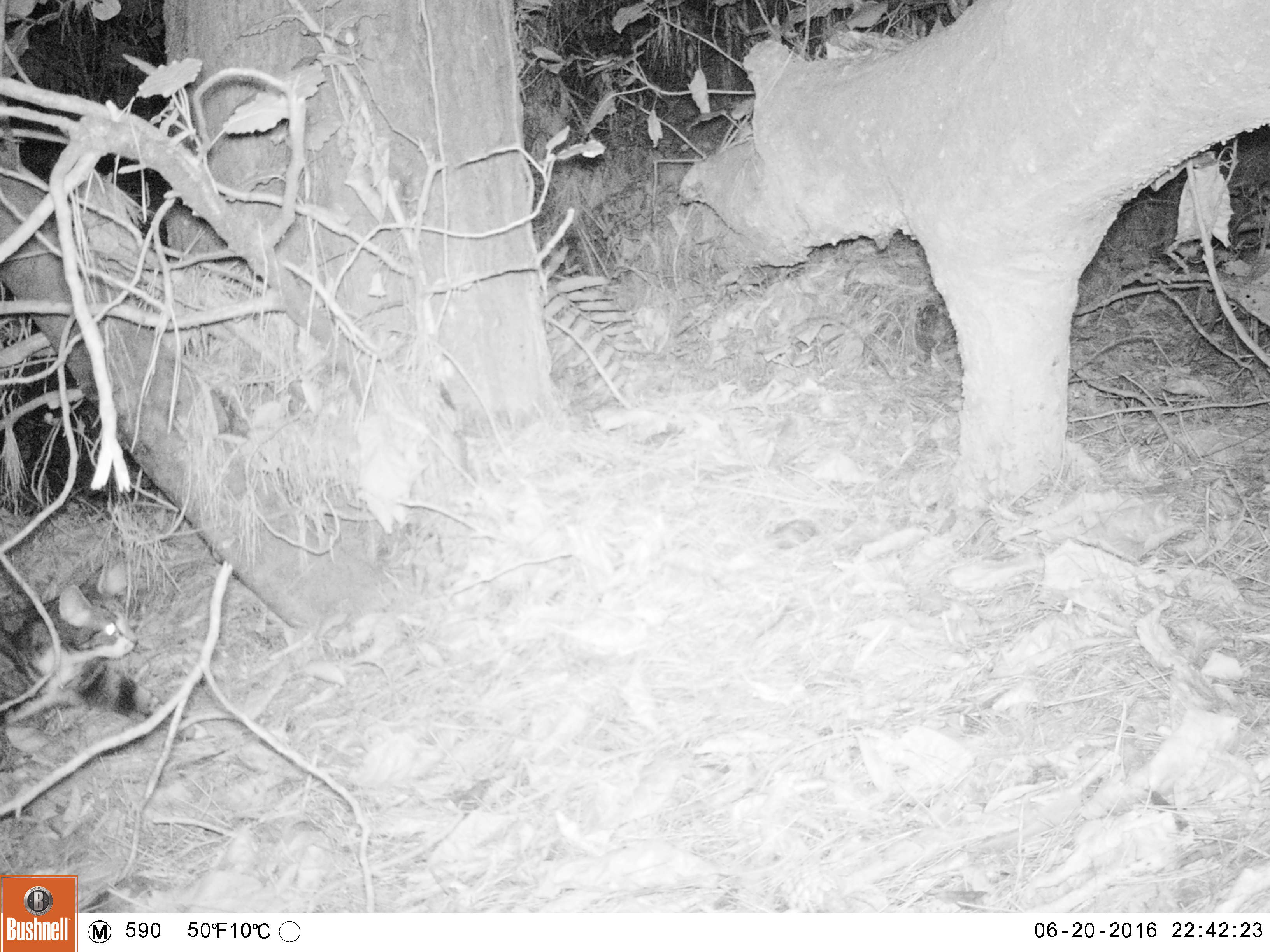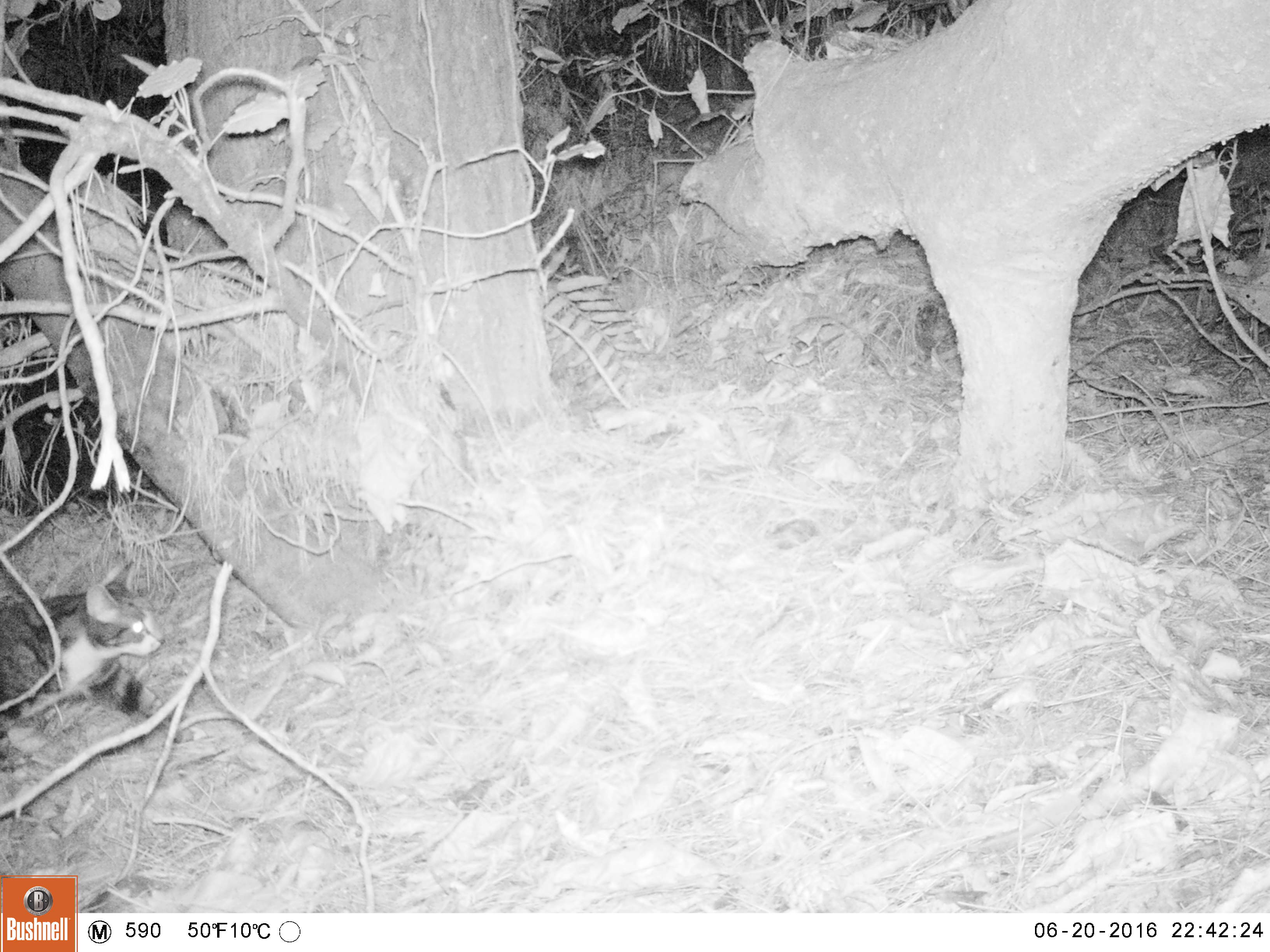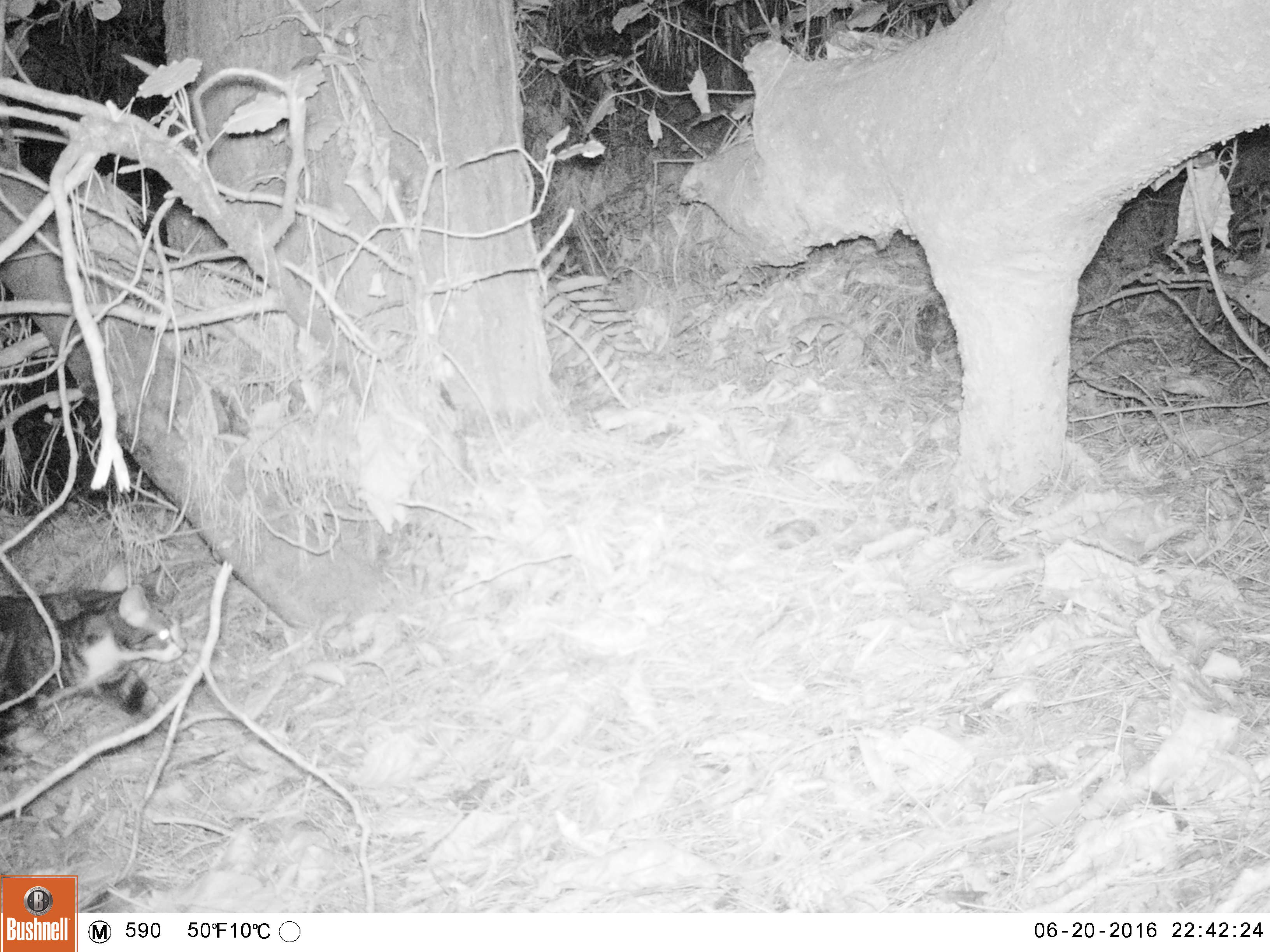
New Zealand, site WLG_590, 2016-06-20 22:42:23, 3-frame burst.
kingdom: Animalia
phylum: Chordata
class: Mammalia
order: Carnivora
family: Felidae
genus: Felis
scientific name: Felis catus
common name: domestic cat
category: cat